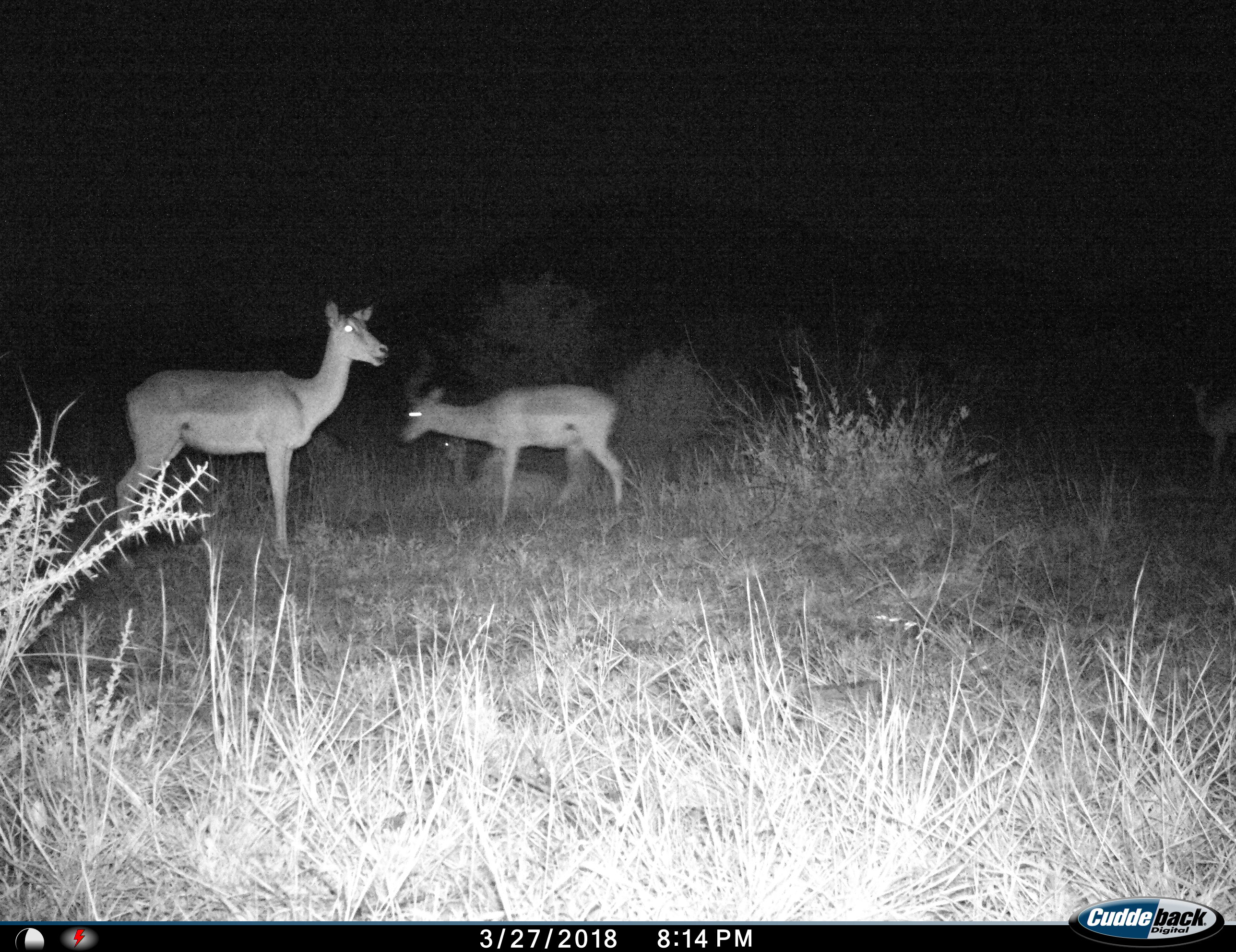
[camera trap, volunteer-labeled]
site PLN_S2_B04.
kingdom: Animalia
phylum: Chordata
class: Mammalia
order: Artiodactyla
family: Bovidae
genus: Aepyceros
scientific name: Aepyceros melampus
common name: impala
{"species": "impala (Aepyceros melampus)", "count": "3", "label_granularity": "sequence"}